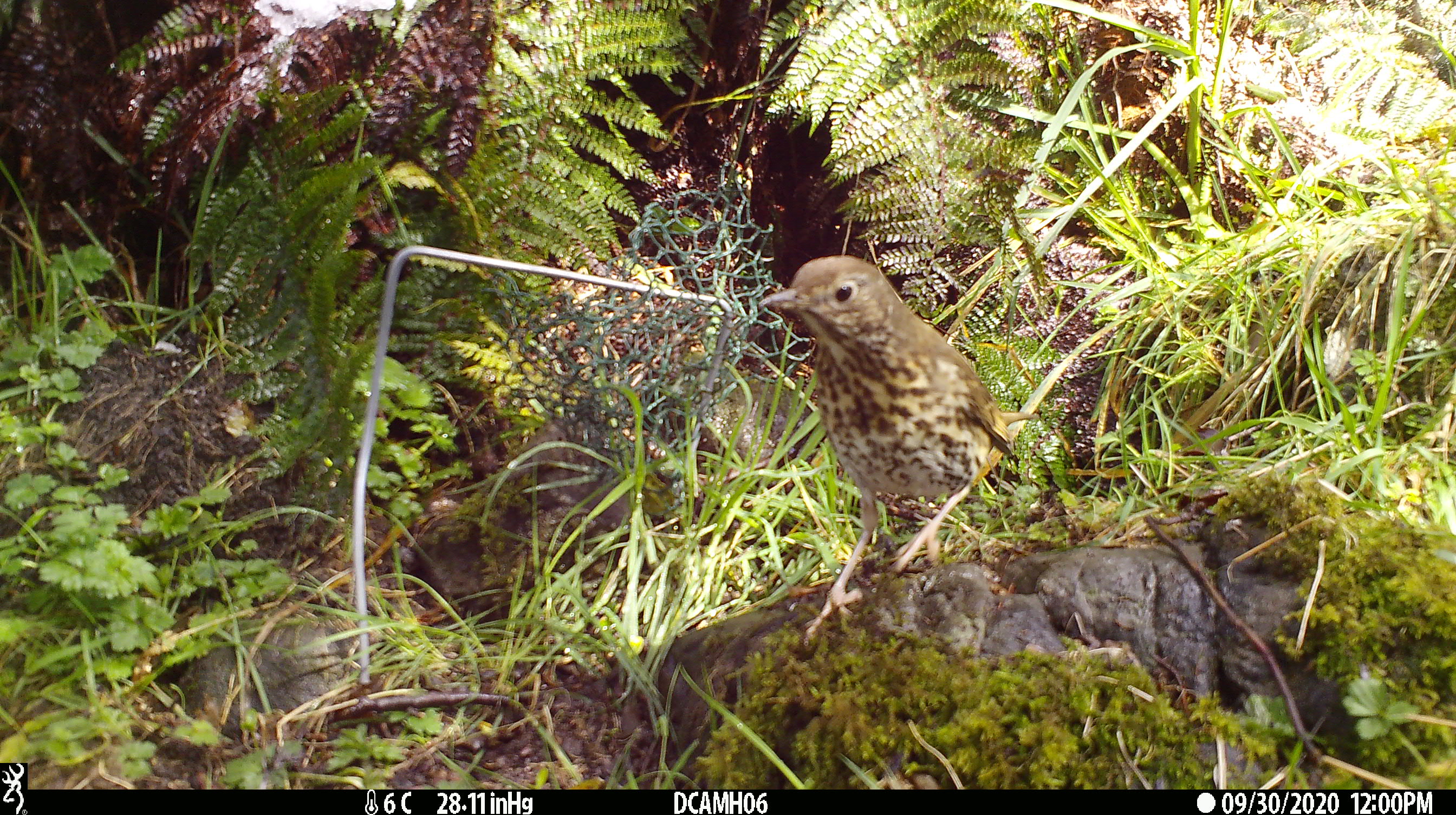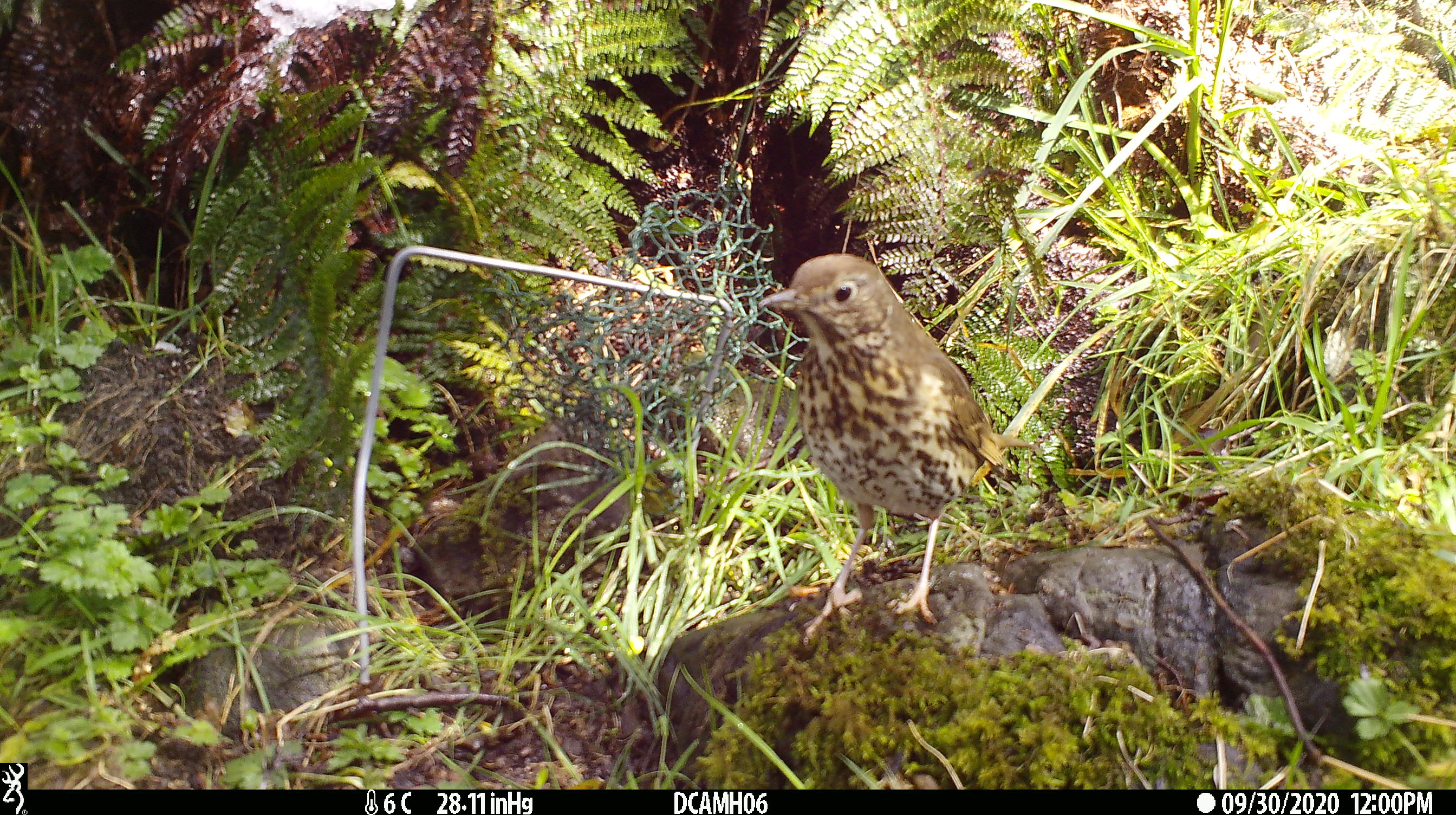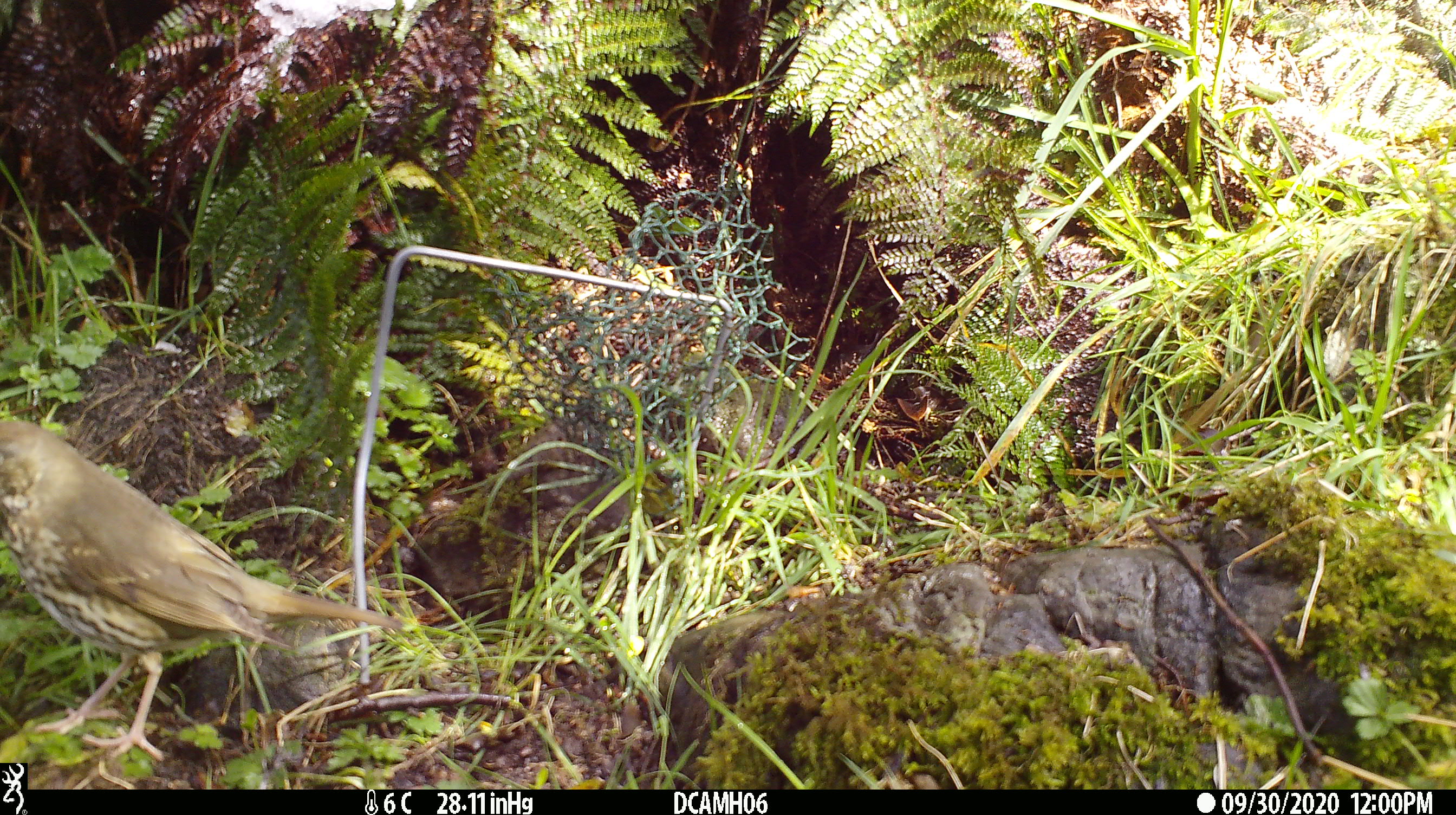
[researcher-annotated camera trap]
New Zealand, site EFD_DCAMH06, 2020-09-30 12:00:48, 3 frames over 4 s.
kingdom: Animalia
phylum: Chordata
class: Aves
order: Passeriformes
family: Turdidae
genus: Turdus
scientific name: Turdus philomelos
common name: song thrush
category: thrush